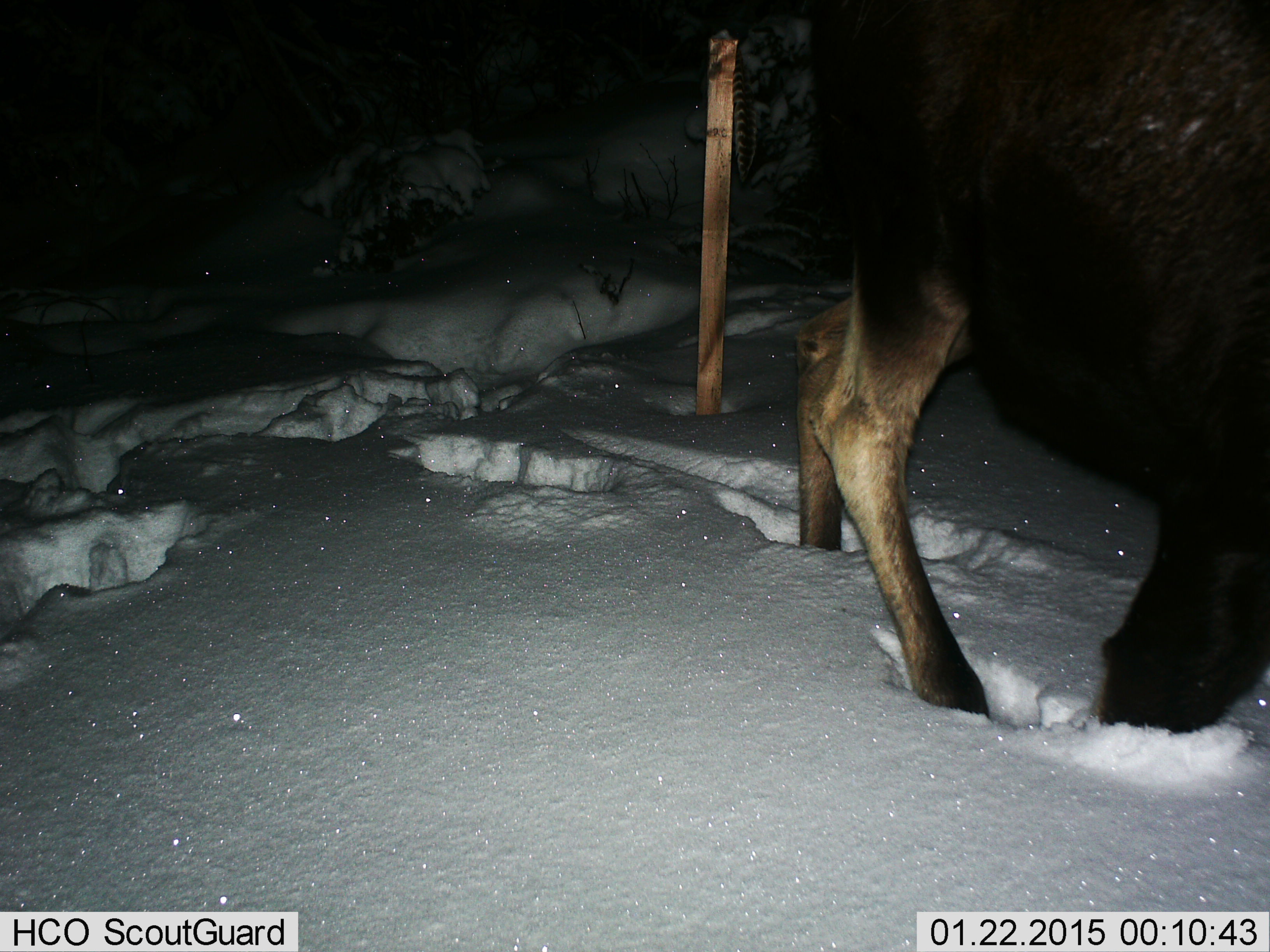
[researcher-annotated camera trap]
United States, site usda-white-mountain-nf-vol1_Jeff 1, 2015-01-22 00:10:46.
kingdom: Animalia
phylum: Chordata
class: Mammalia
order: Artiodactyla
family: Cervidae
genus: Alces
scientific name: Alces alces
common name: moose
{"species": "moose (Alces alces)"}